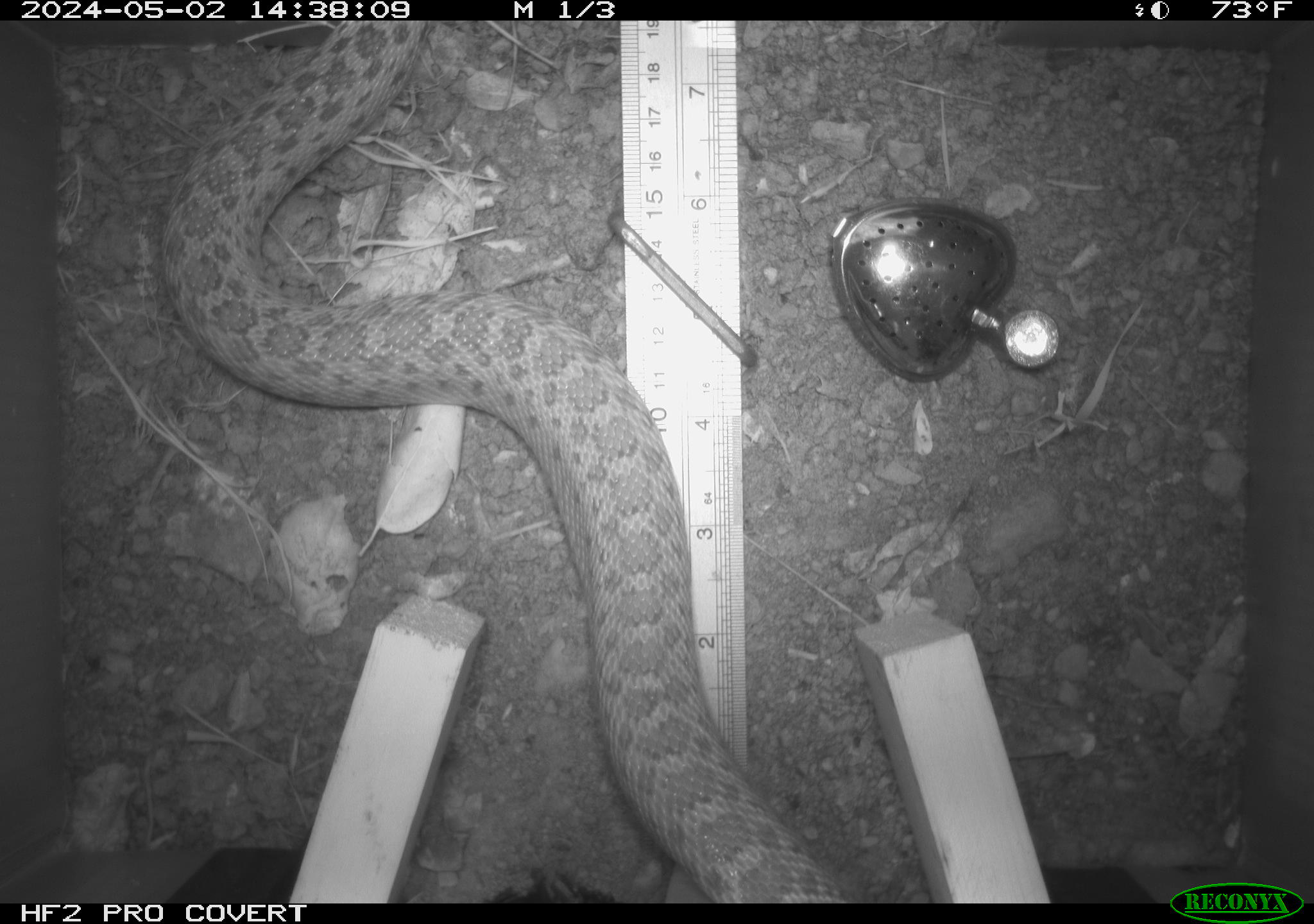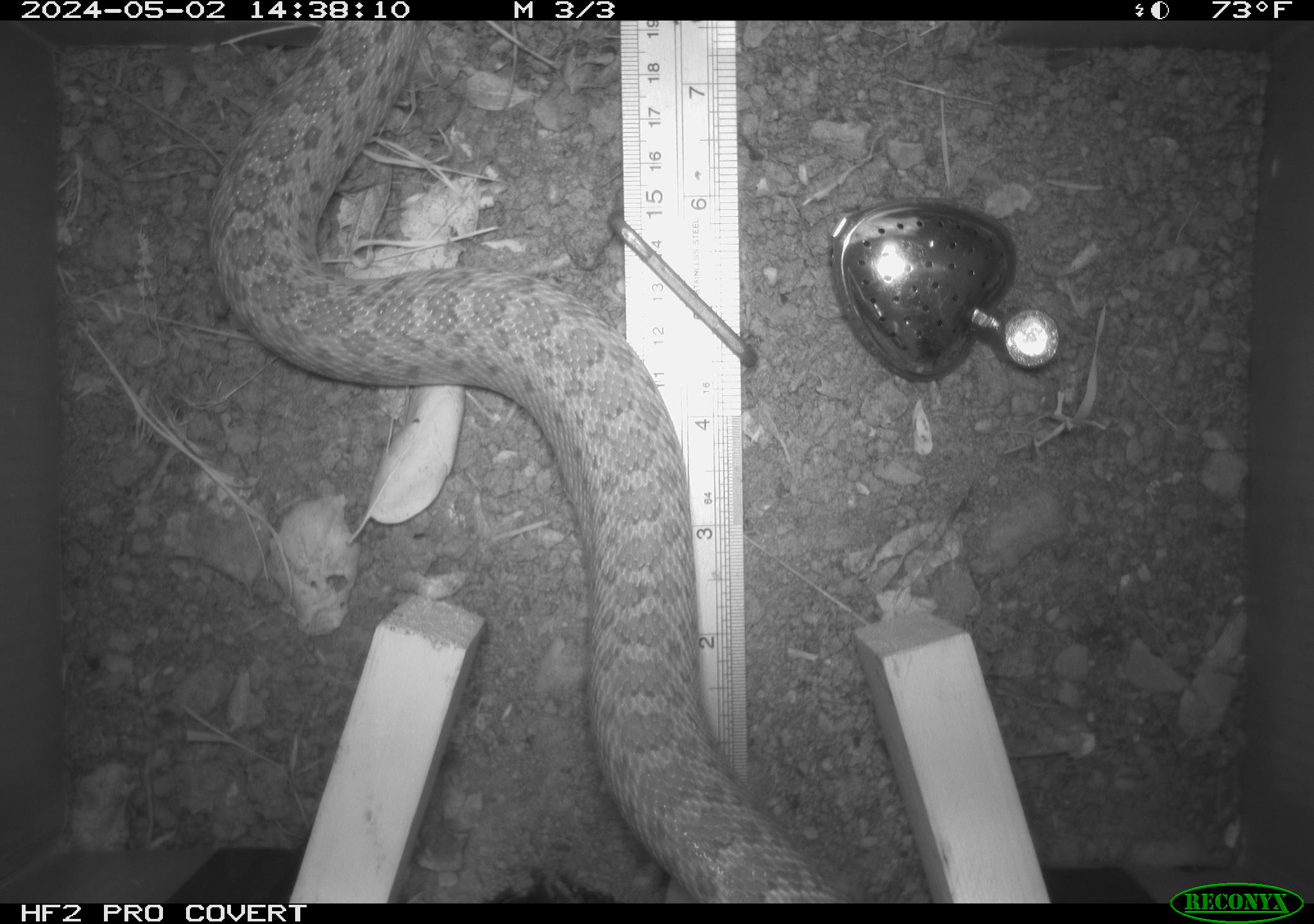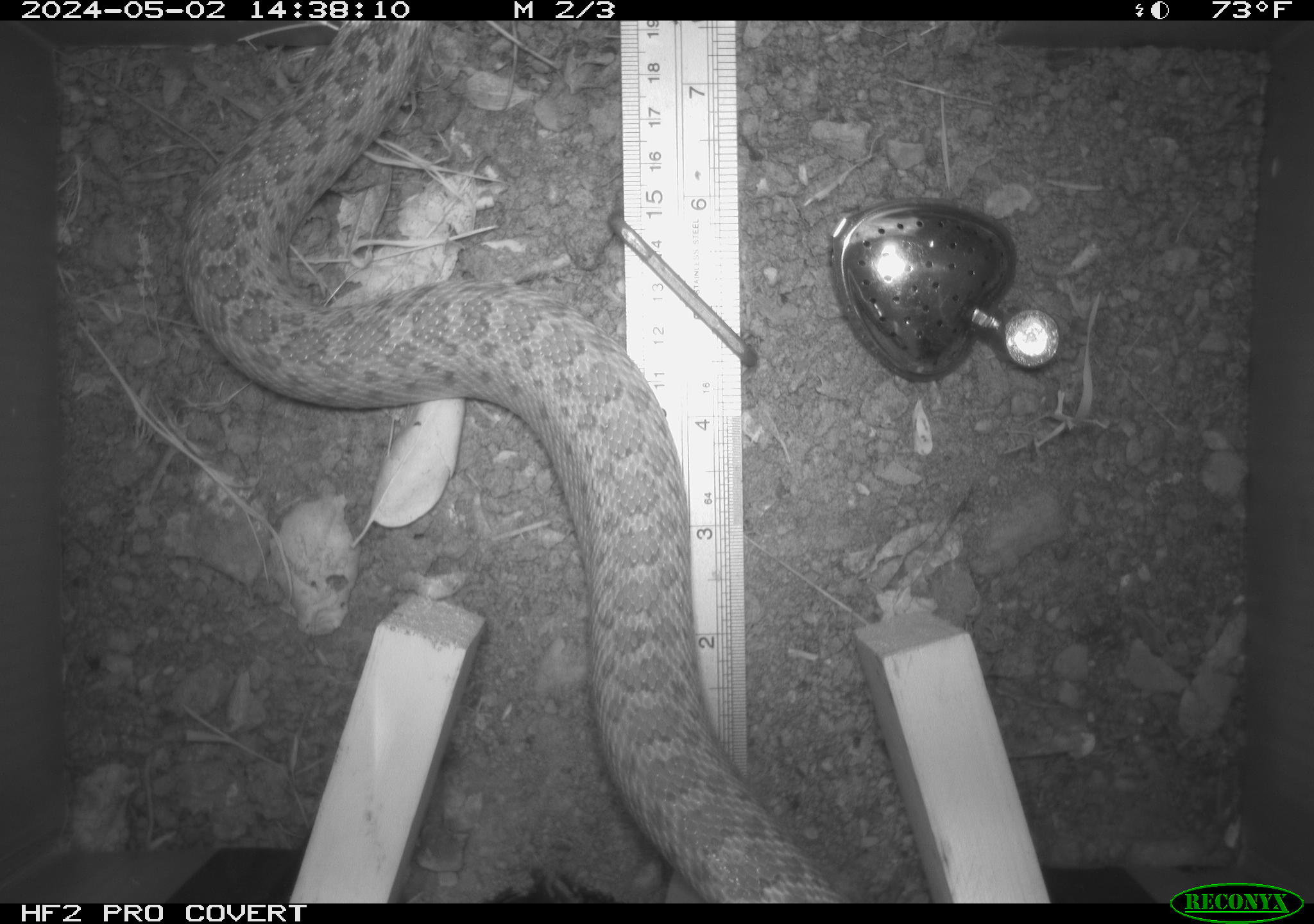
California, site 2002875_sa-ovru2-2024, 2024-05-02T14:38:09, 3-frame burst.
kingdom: Animalia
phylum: Chordata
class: Reptilia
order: Squamata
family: Colubridae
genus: Pituophis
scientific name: Pituophis catenifer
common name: gophersnake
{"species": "gophersnake (Pituophis catenifer)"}